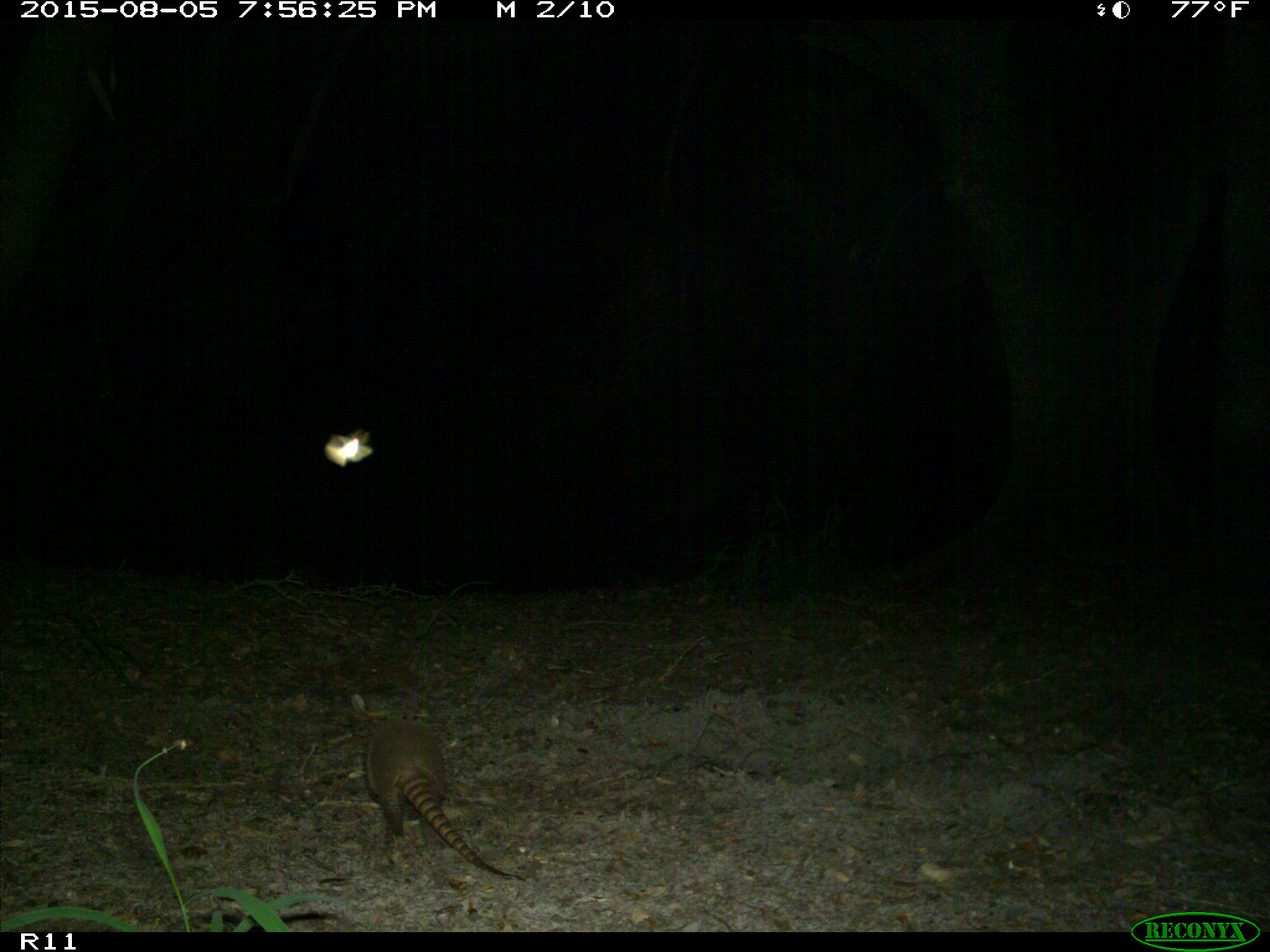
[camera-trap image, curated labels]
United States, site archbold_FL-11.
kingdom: Animalia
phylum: Chordata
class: Mammalia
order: Cingulata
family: Dasypodidae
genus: Dasypus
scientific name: Dasypus novemcinctus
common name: nine-banded armadillo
Dasypus novemcinctus (nine-banded armadillo).